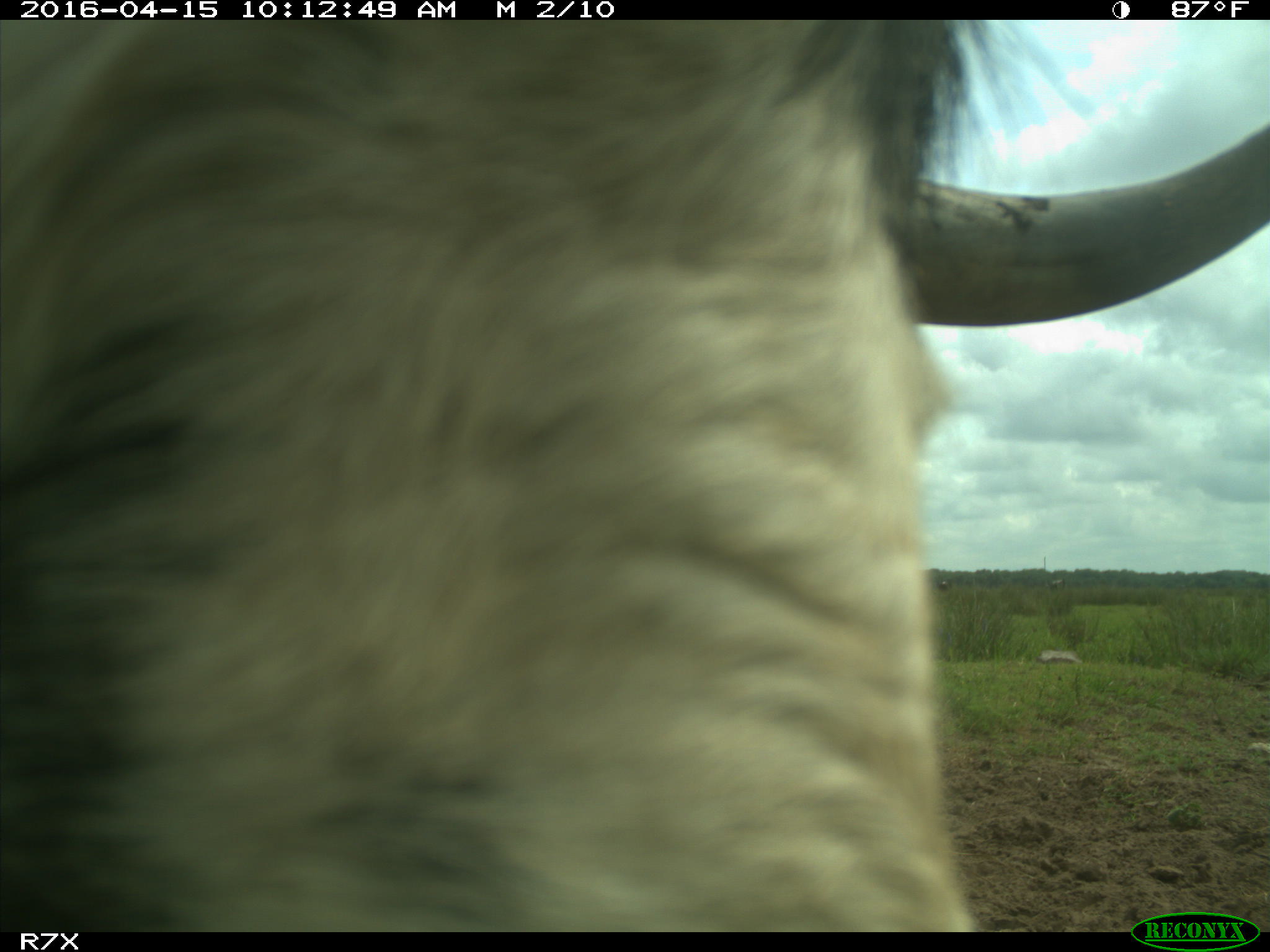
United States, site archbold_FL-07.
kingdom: Animalia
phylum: Chordata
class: Mammalia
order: Artiodactyla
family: Bovidae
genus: Bos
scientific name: Bos taurus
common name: domestic cow